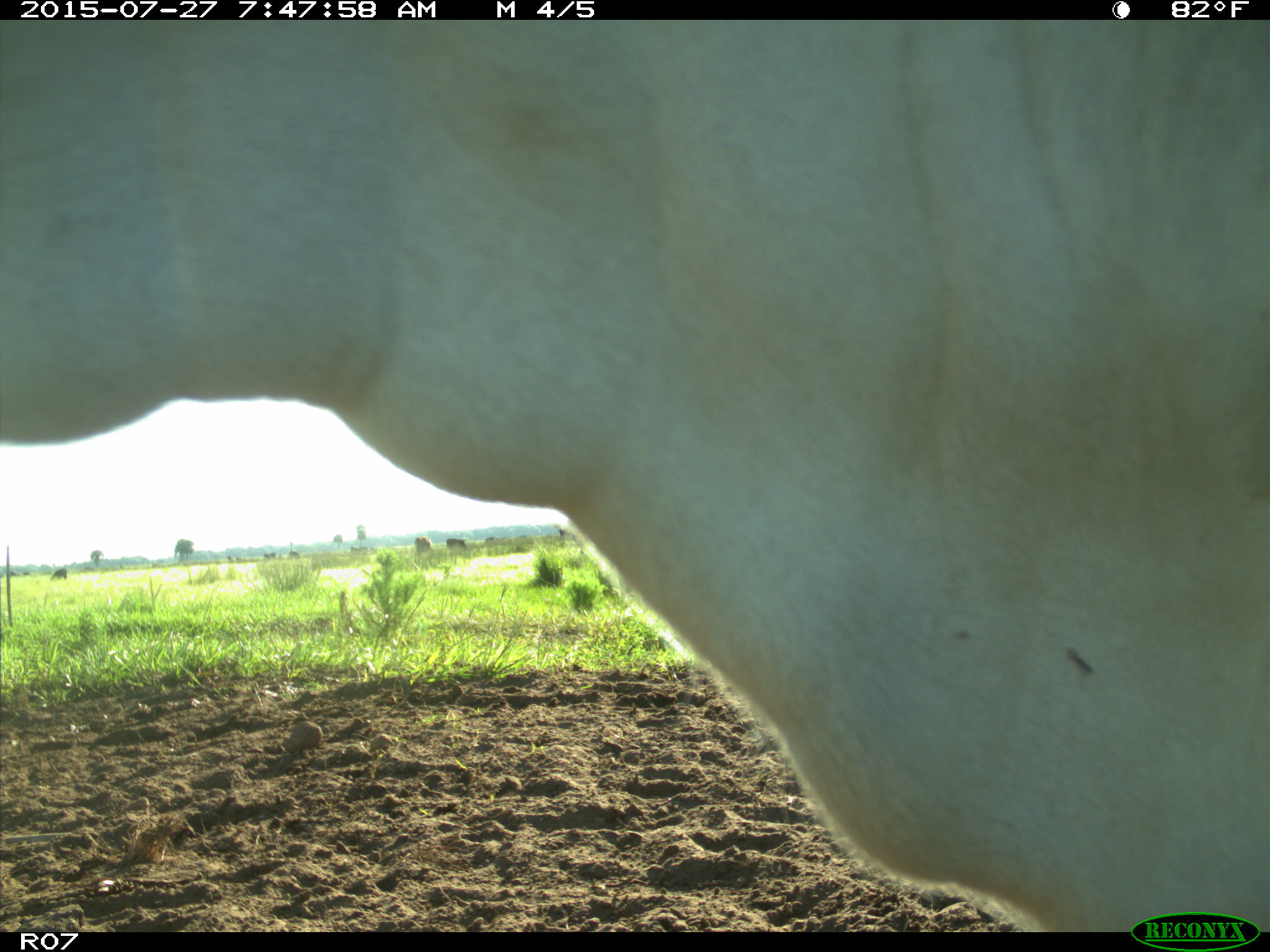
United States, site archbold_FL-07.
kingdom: Animalia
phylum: Chordata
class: Mammalia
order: Artiodactyla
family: Bovidae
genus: Bos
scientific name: Bos taurus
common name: domestic cow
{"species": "Bos taurus (domestic cow)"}